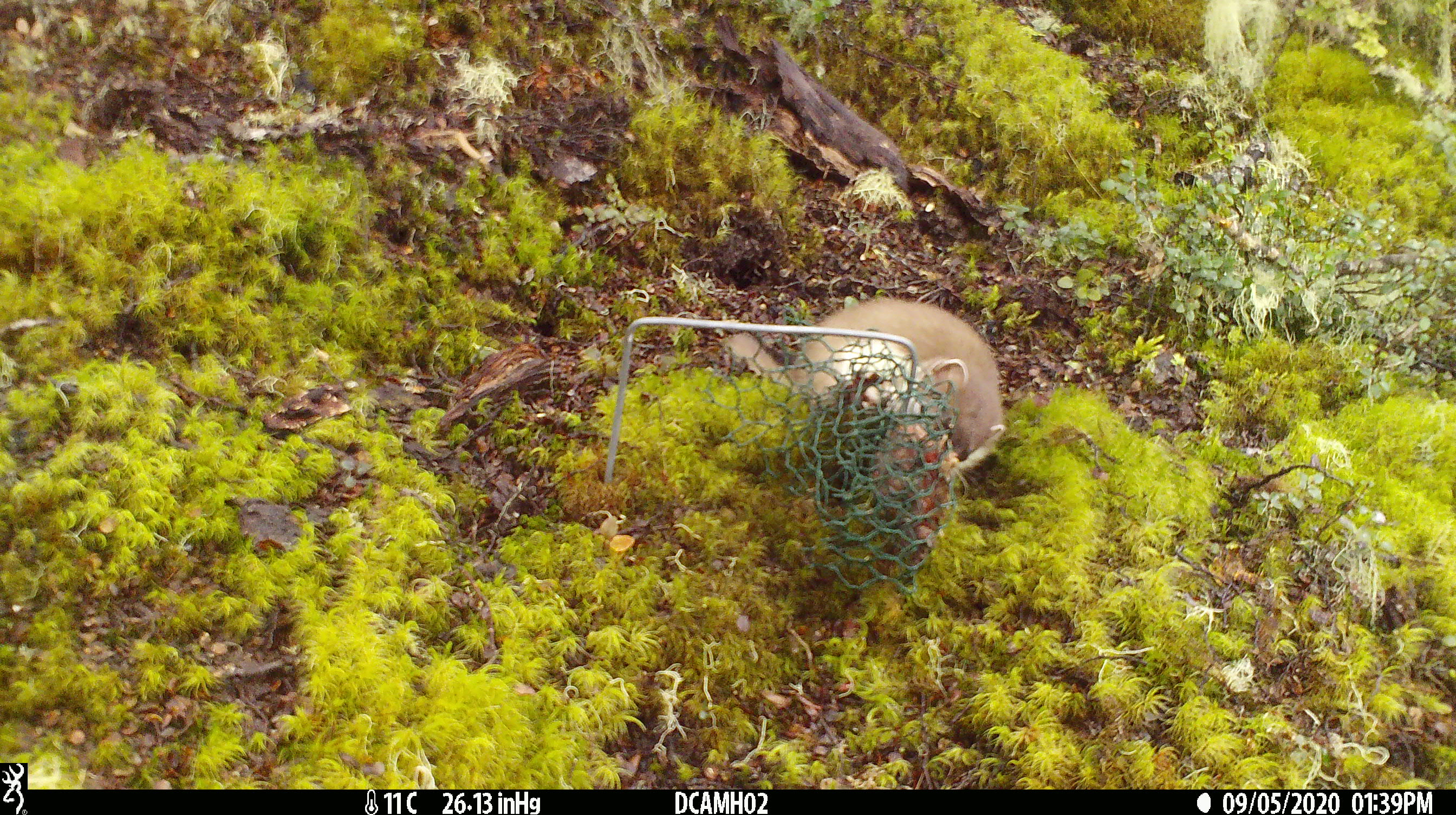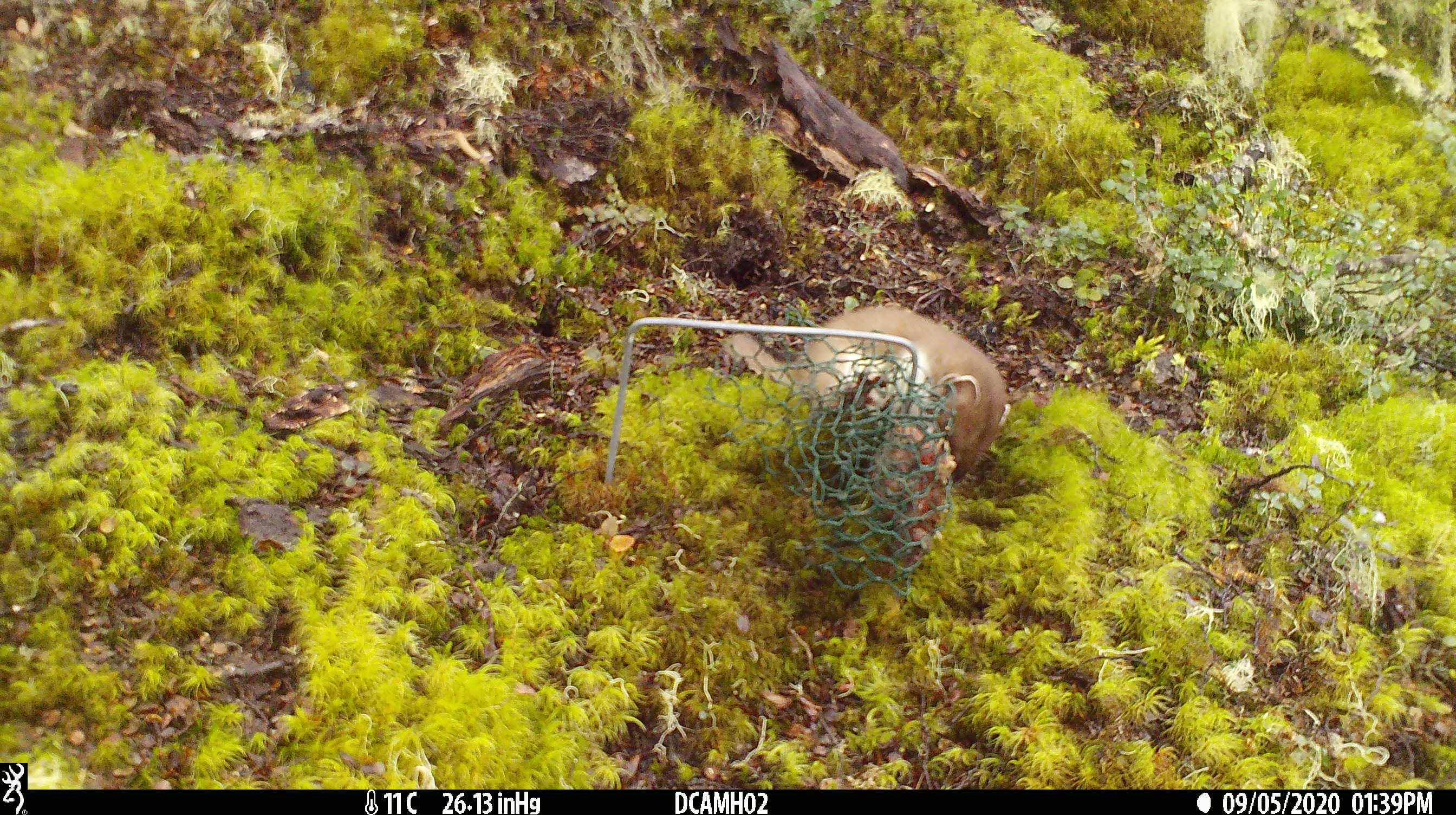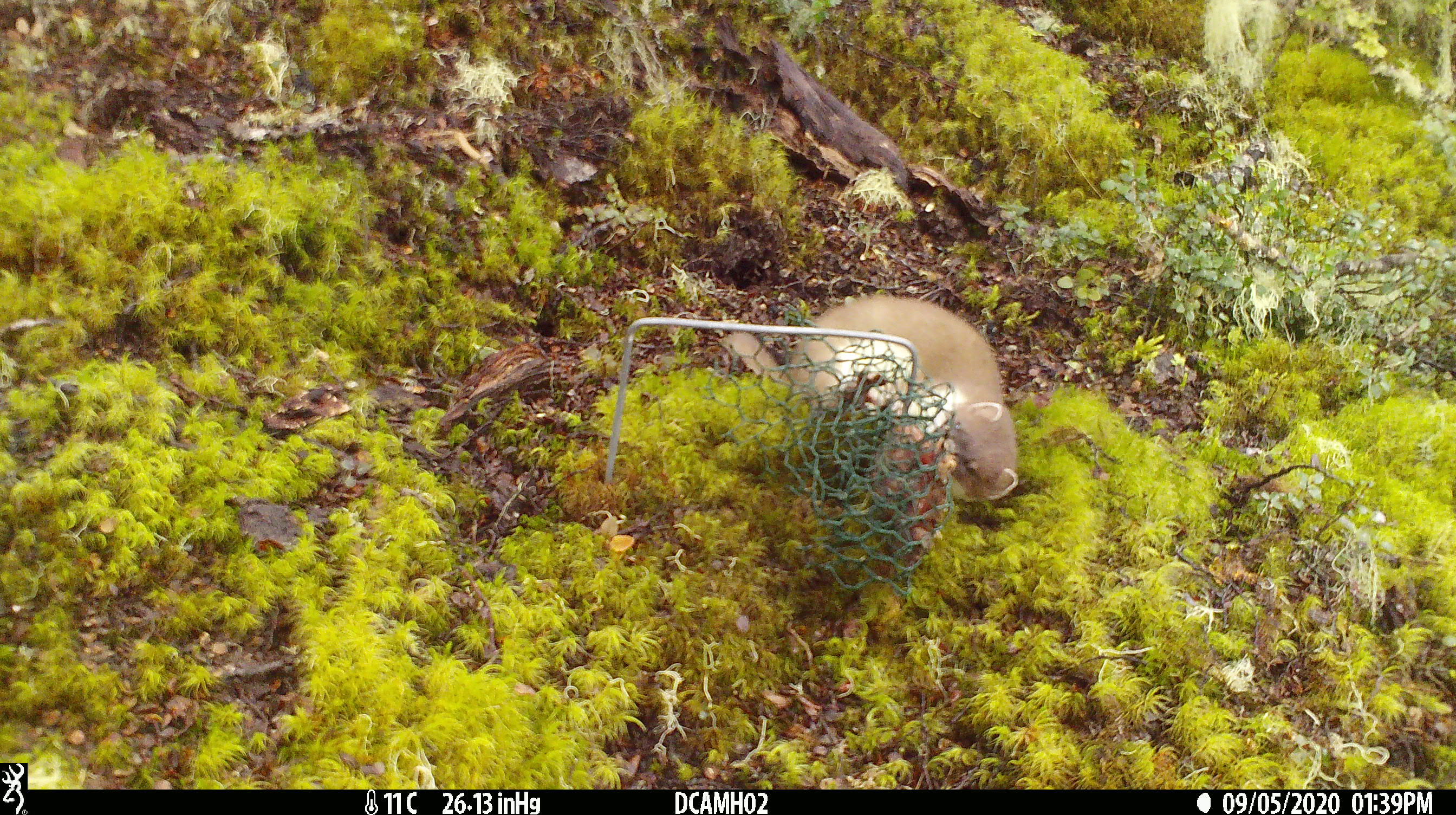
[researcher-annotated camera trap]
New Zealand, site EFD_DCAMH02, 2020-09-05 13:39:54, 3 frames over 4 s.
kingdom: Animalia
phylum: Chordata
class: Mammalia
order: Carnivora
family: Mustelidae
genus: Mustela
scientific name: Mustela erminea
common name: stoat